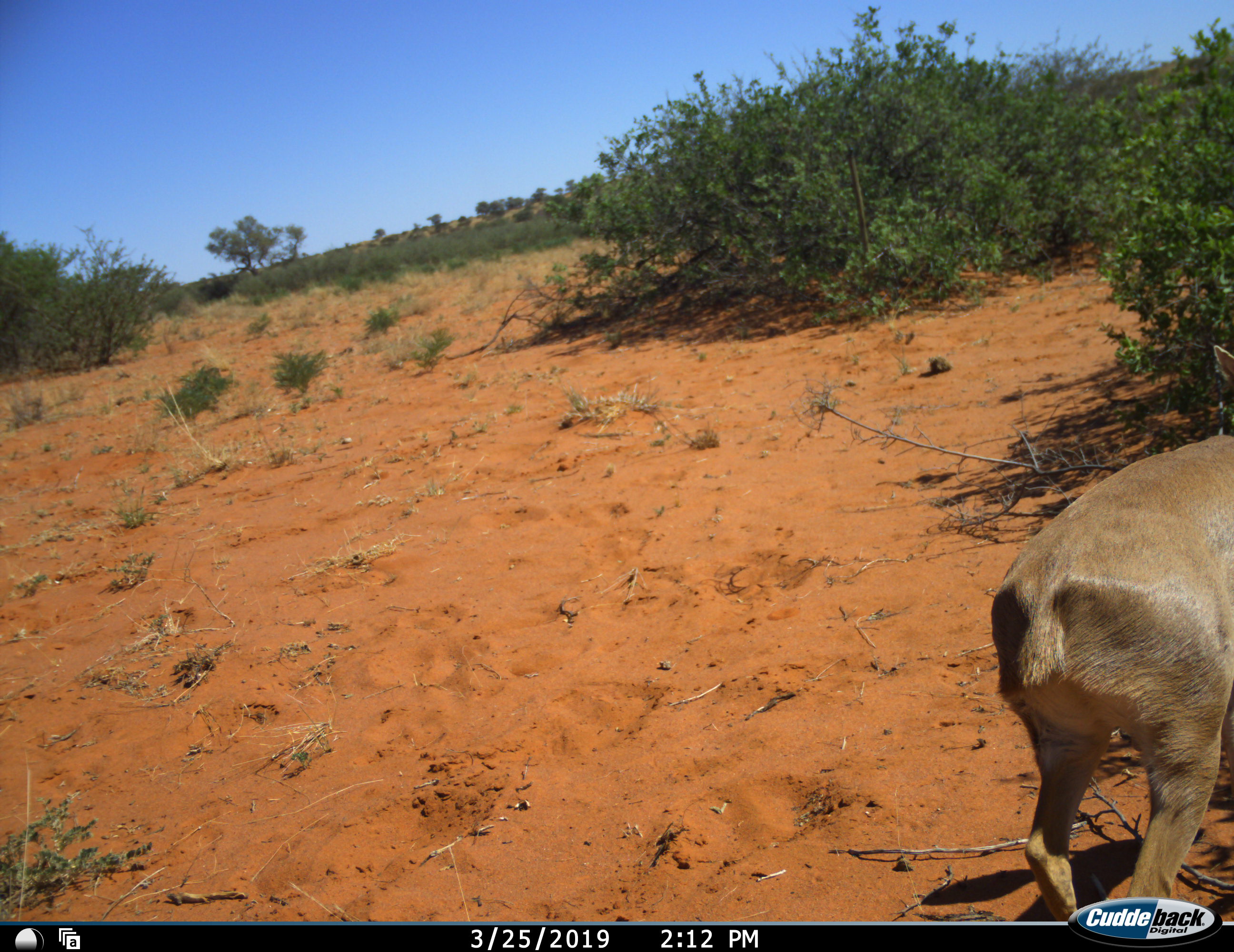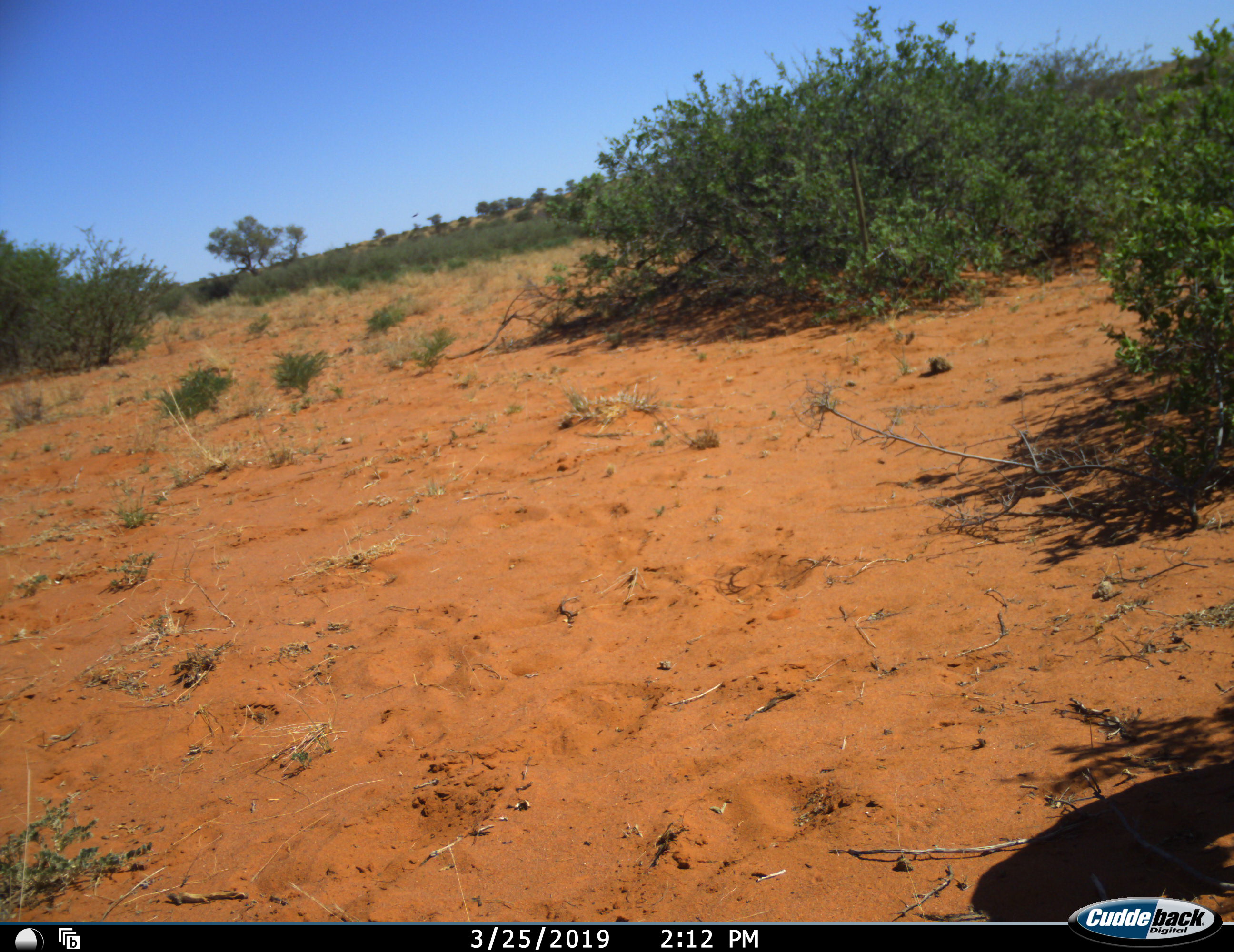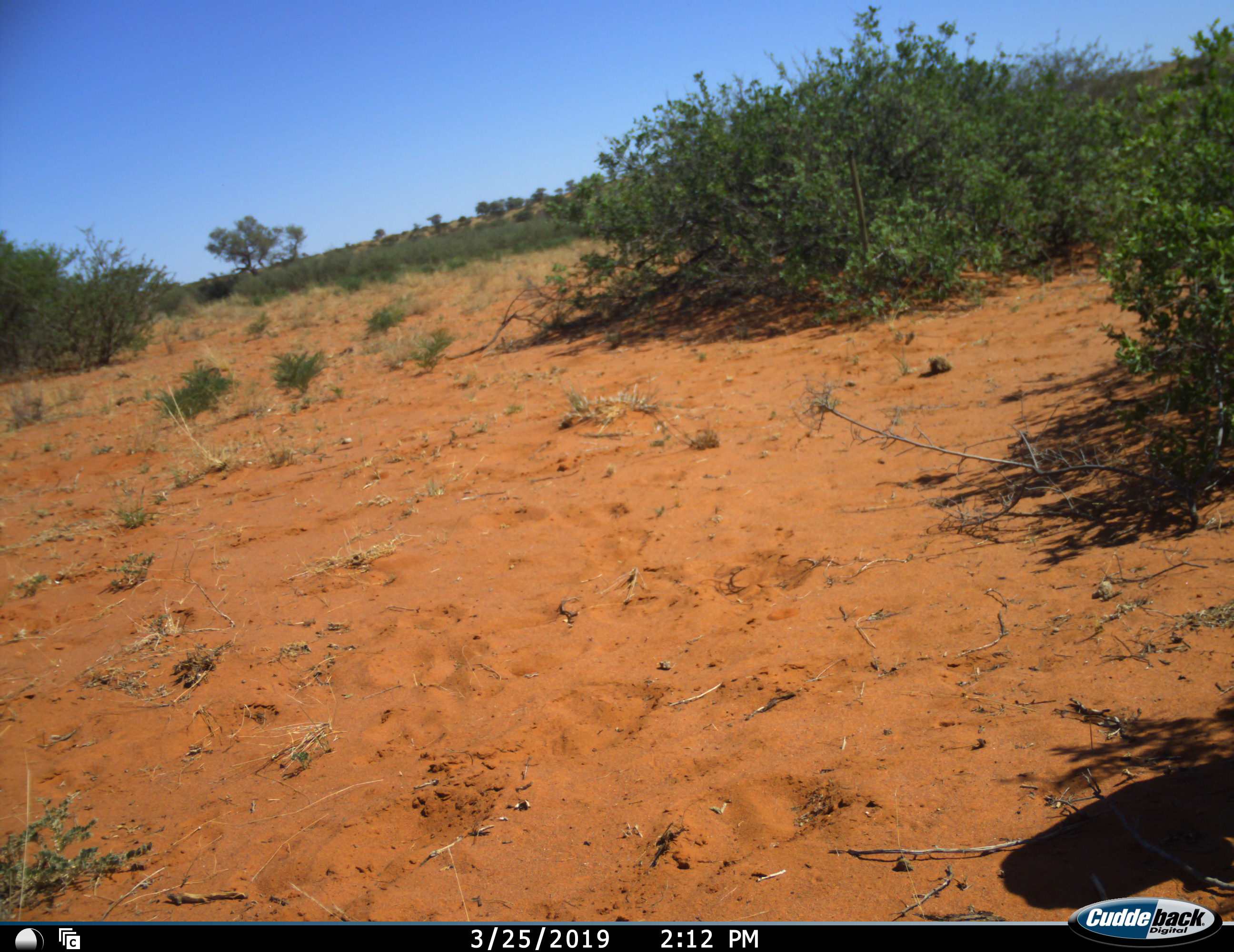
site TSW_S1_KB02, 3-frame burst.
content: unidentified animal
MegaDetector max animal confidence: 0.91